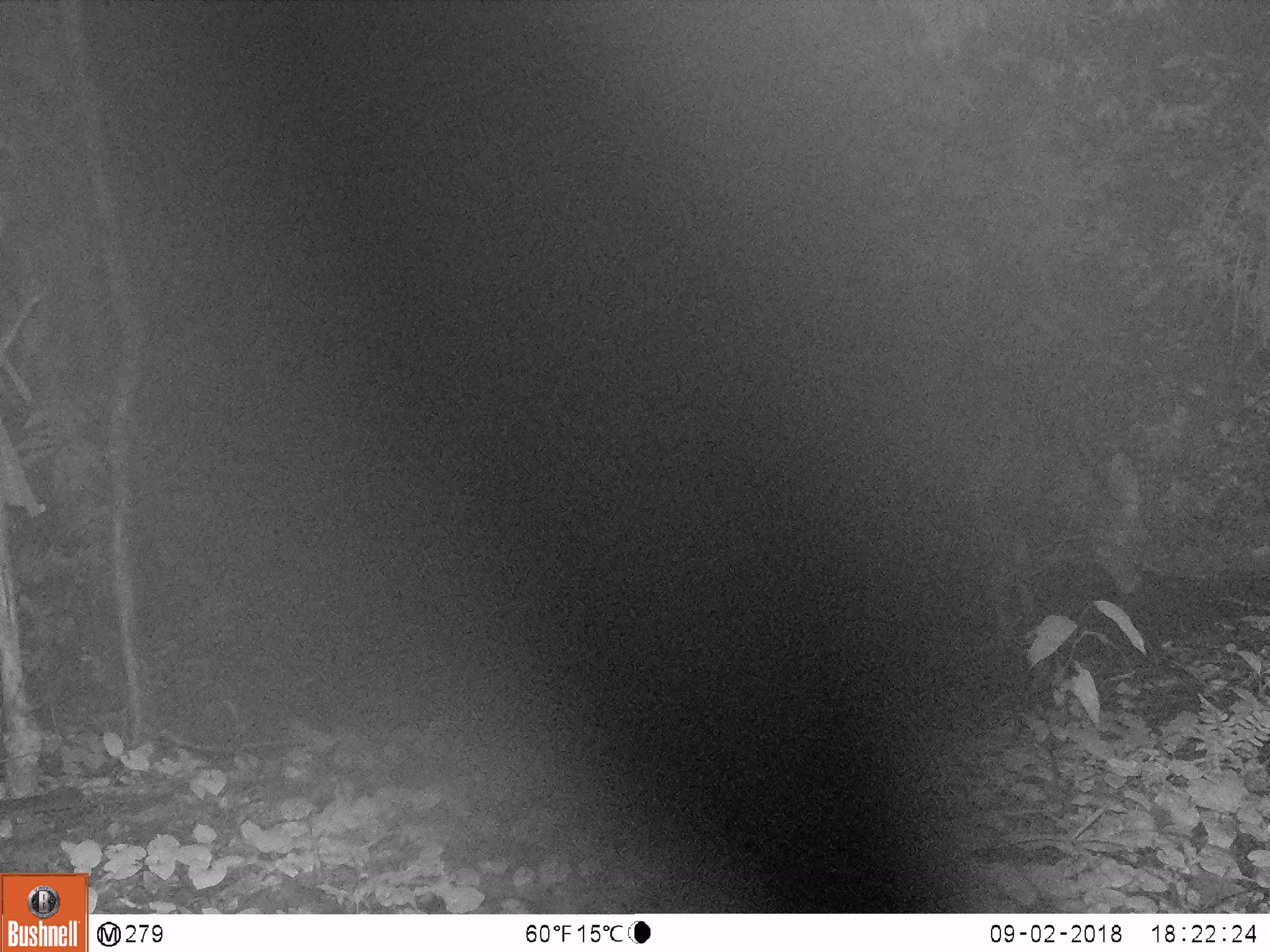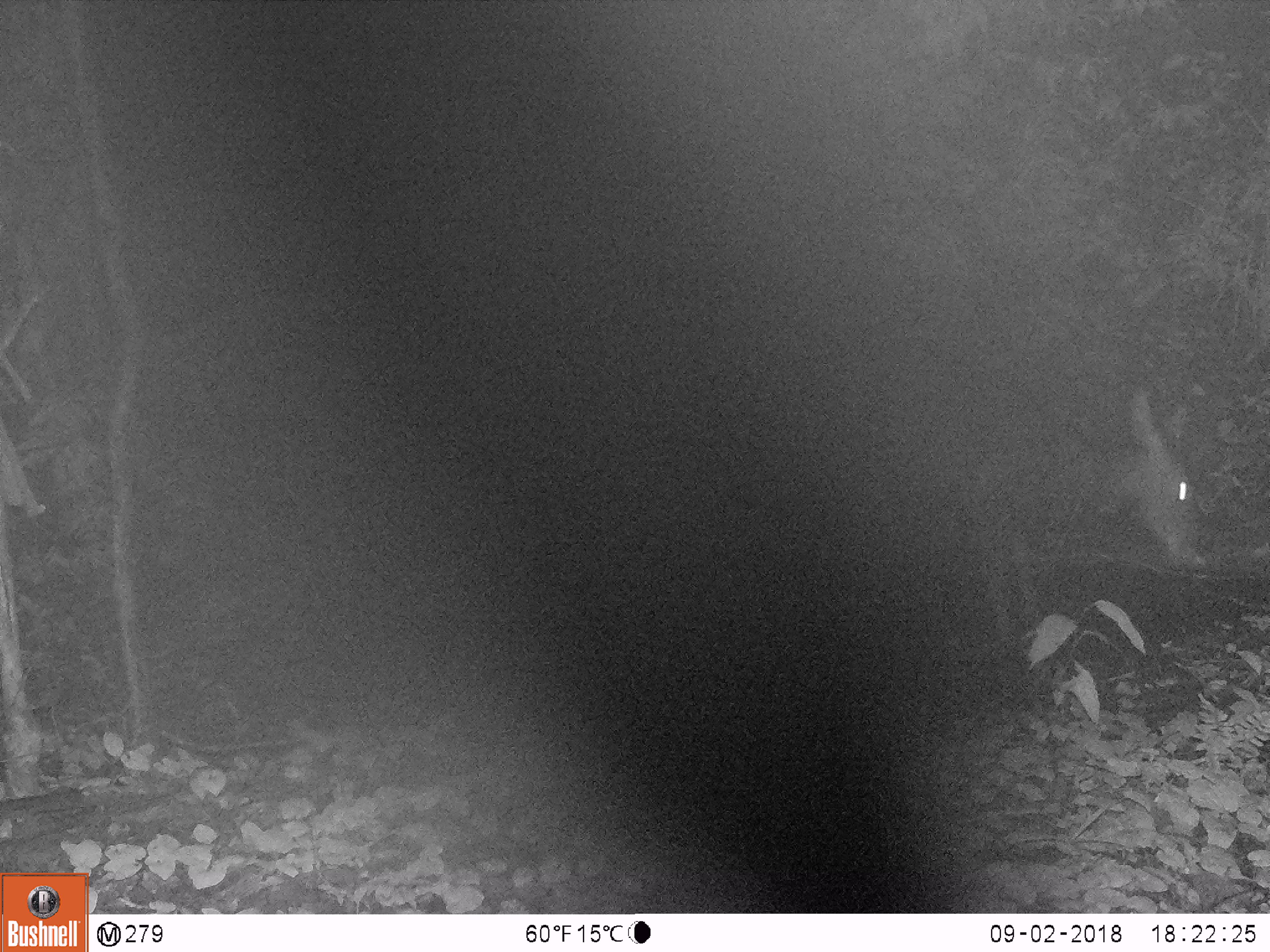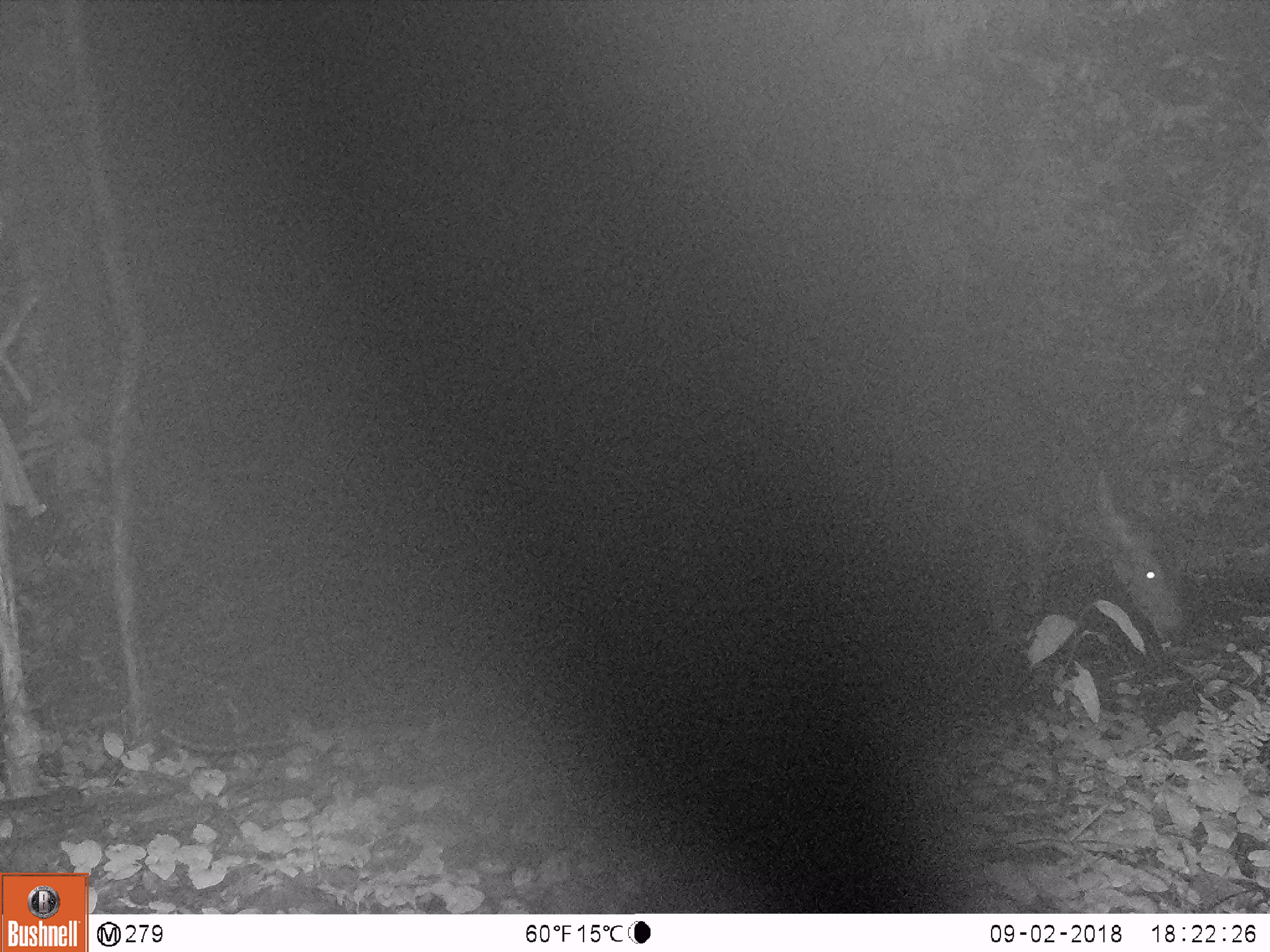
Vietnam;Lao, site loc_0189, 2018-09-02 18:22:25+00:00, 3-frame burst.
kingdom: Animalia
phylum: Chordata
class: Mammalia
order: Artiodactyla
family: Cervidae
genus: Rusa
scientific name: Rusa unicolor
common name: sambar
Sambar (Rusa unicolor). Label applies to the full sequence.